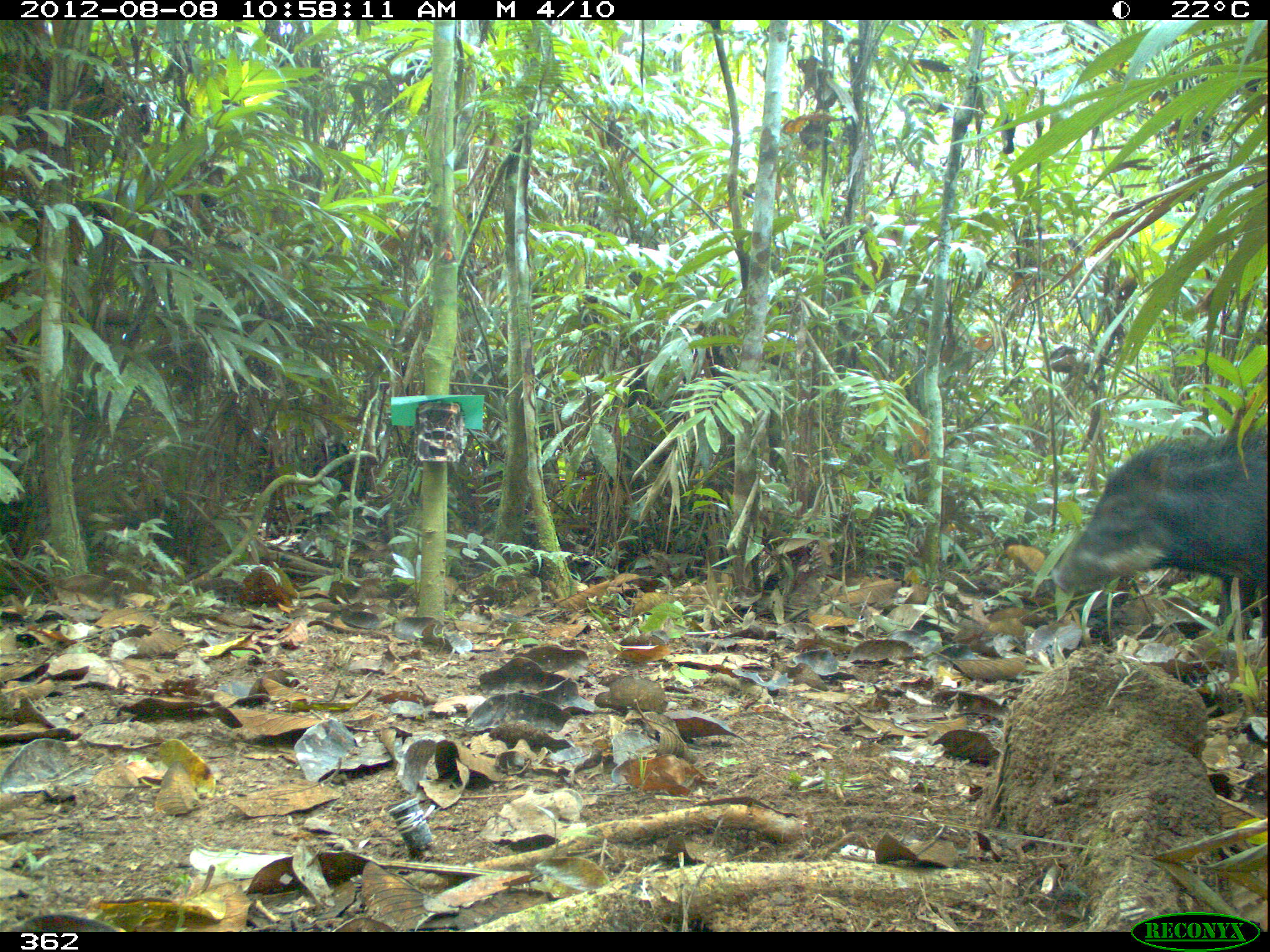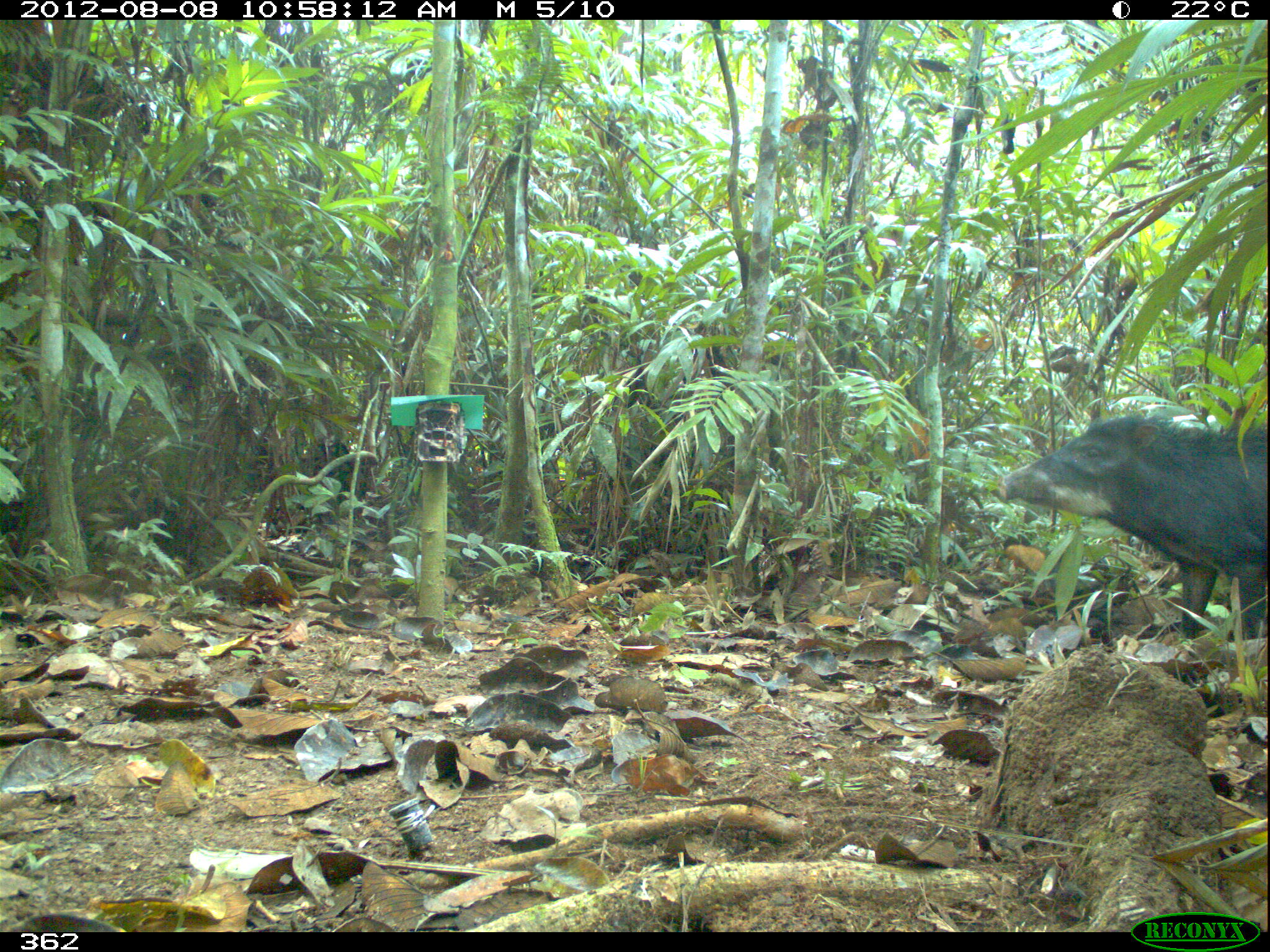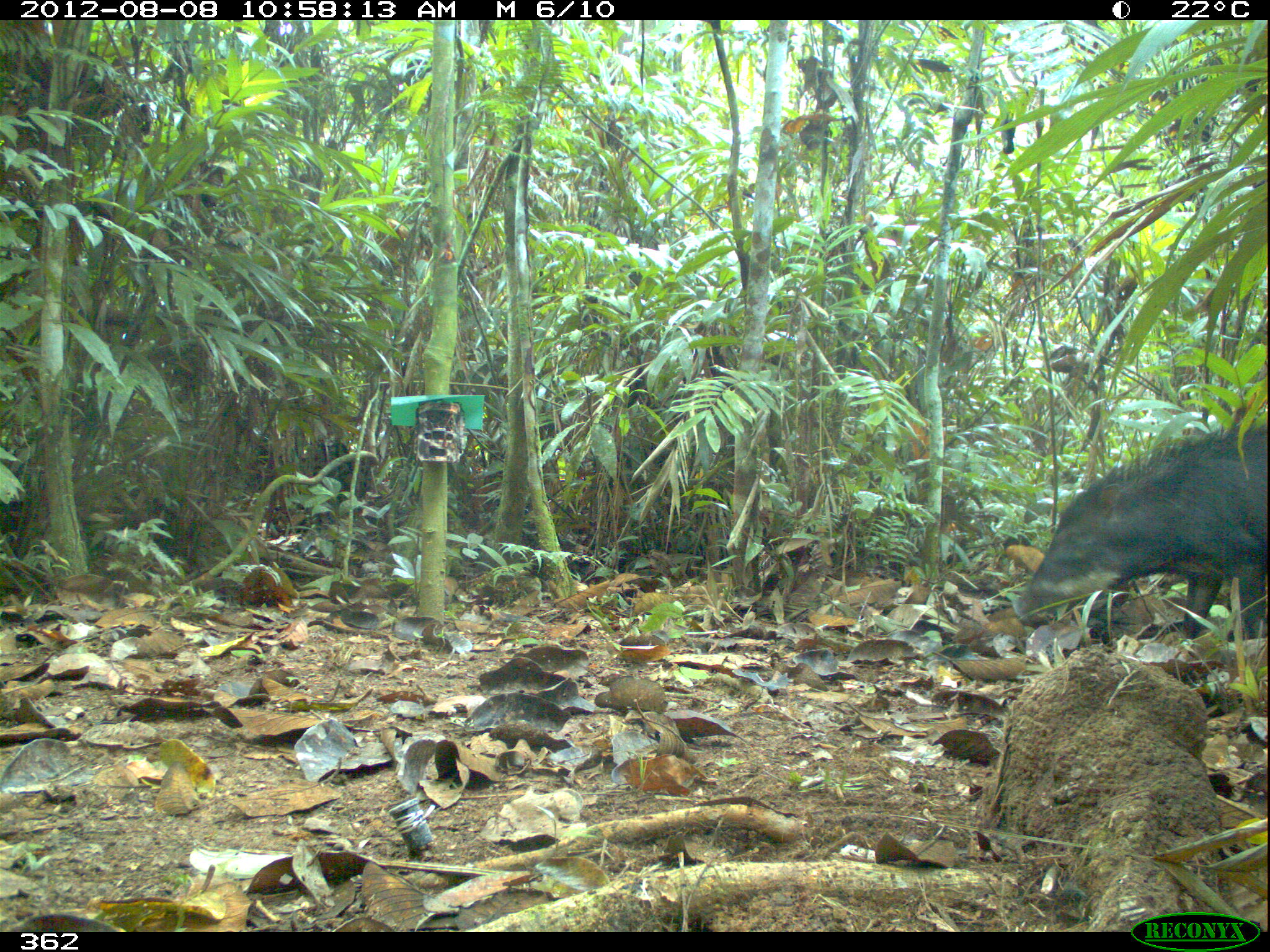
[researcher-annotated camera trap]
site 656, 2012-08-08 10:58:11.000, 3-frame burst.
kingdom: Animalia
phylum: Chordata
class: Mammalia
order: Artiodactyla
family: Tayassuidae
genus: Tayassu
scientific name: Tayassu pecari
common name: white-lipped peccary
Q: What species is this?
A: Tayassu pecari (white-lipped peccary).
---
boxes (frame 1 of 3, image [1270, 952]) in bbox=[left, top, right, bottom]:
tayassu pecari: bbox=[1048, 429, 1270, 639]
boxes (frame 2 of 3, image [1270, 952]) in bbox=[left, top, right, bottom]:
tayassu pecari: bbox=[994, 410, 1270, 638]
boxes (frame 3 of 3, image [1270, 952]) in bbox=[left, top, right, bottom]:
tayassu pecari: bbox=[1010, 423, 1270, 638]